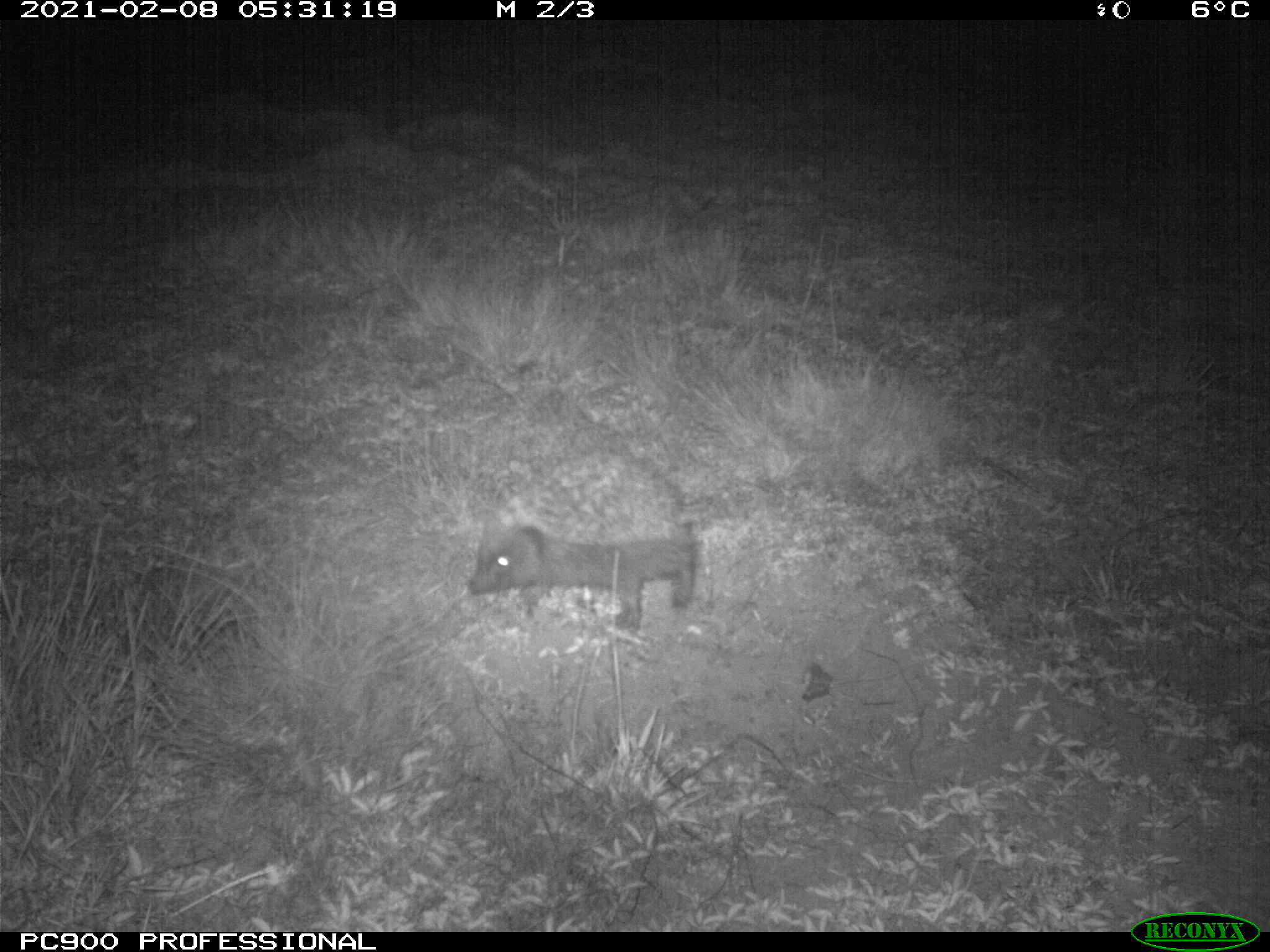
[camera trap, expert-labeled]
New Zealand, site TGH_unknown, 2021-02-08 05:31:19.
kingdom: Animalia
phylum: Chordata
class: Mammalia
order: Eulipotyphla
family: Erinaceidae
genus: Erinaceus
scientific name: Erinaceus europaeus europaeus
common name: european hedgehog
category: hedgehog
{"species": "hedgehog (european hedgehog) (Erinaceus europaeus europaeus)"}